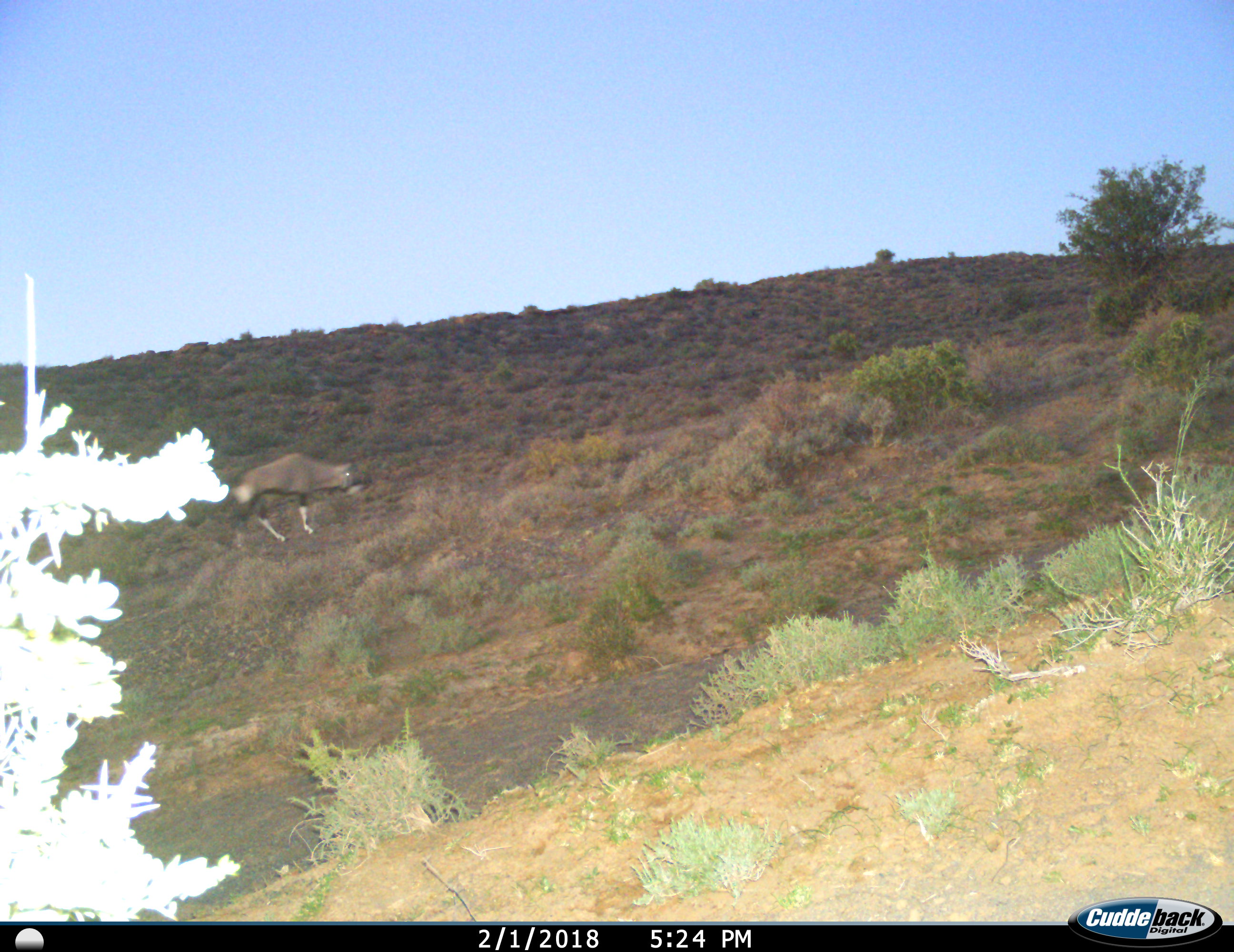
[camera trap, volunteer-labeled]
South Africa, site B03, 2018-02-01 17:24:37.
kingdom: Animalia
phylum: Chordata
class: Mammalia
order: Artiodactyla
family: Bovidae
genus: Oryx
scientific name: Oryx gazella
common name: gemsbok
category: gemsbokoryx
Gemsbokoryx (gemsbok) (Oryx gazella), count 1. Behavior (volunteer vote fractions): standing 25%, resting 0%, moving 62%, interacting 0%. Young present (vote fraction): 0%. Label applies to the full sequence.